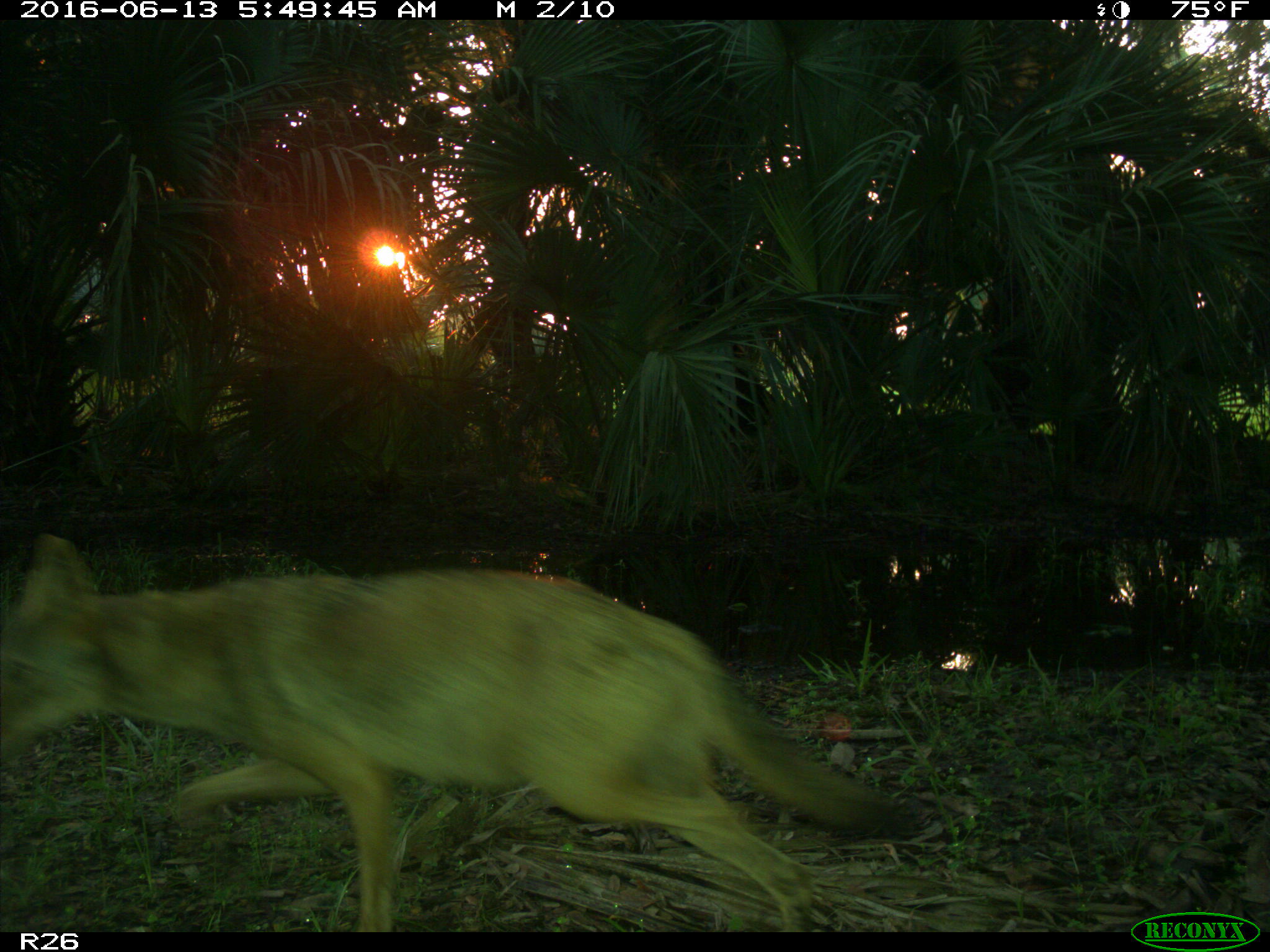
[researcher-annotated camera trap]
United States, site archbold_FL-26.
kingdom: Animalia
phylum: Chordata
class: Mammalia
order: Carnivora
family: Canidae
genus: Canis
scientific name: Canis latrans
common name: coyote